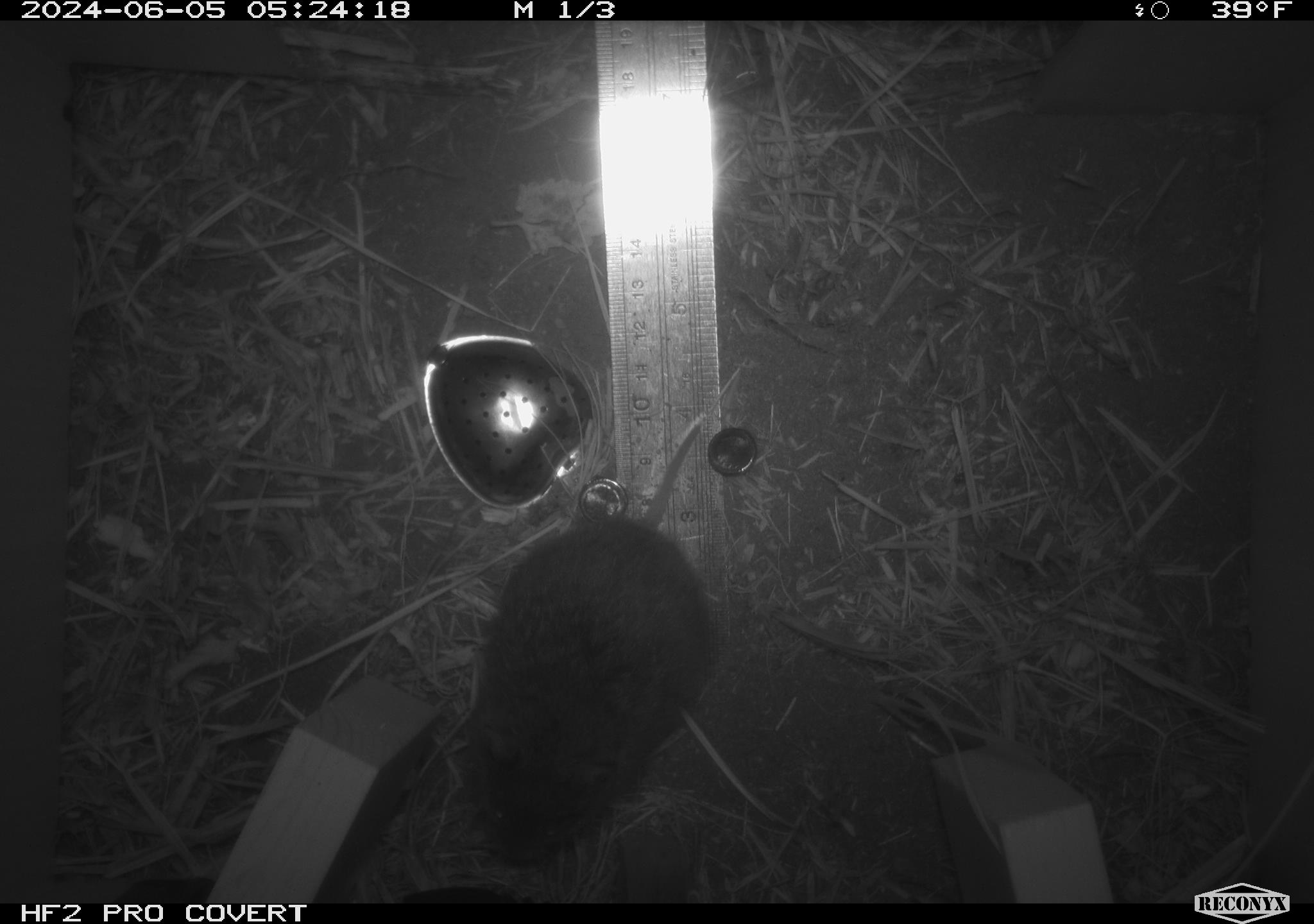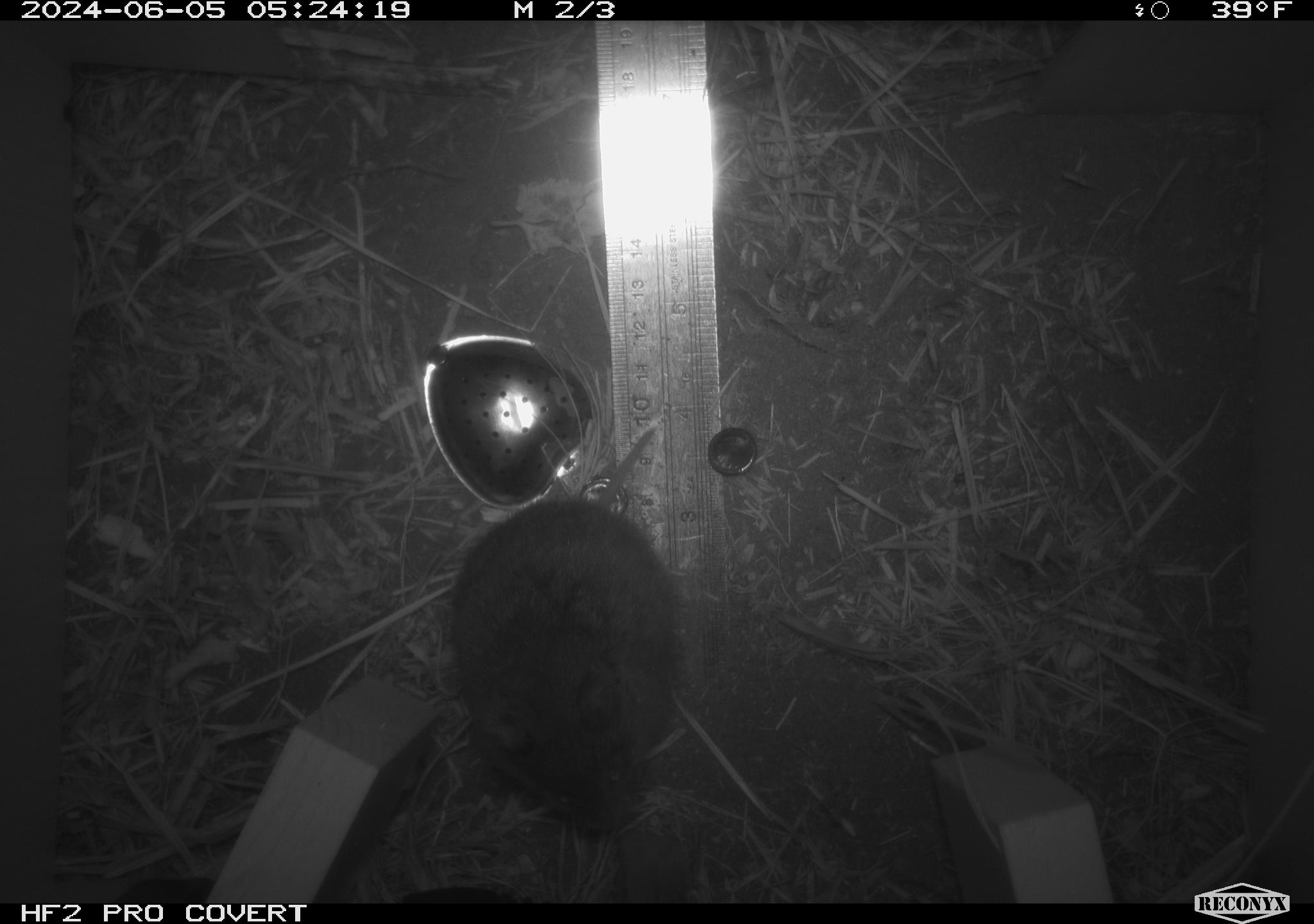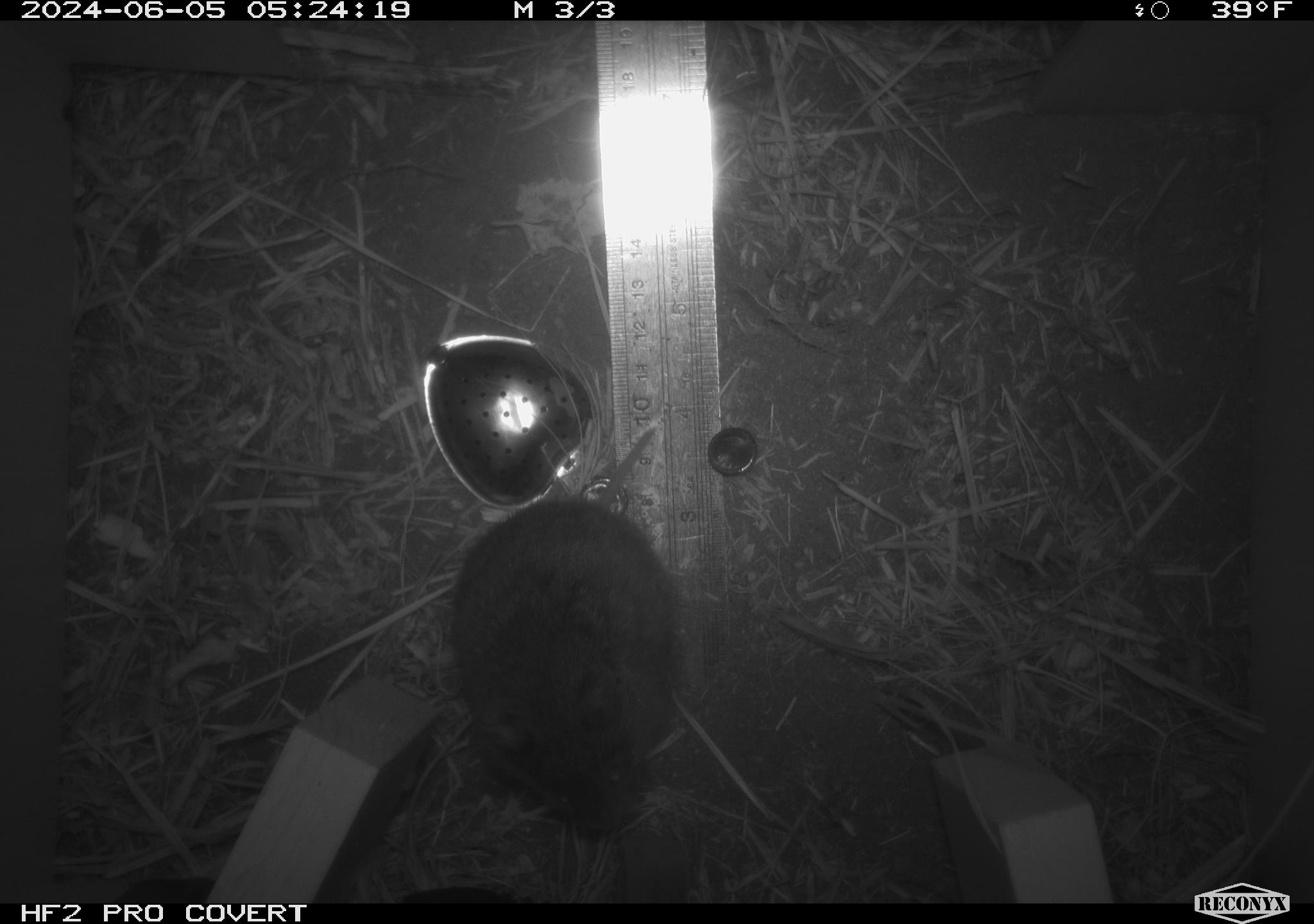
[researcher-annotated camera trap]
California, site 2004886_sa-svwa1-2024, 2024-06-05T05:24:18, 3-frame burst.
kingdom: Animalia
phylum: Chordata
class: Mammalia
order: Rodentia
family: Cricetidae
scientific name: Arvicolinae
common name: voles, lemmings, and muskrats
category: arvicolinae subfamily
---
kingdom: Animalia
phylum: Arthropoda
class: Malacostraca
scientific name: Malacostraca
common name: amphipods, crabs, isopods, krill, lobsters and shrimps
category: malacostracan